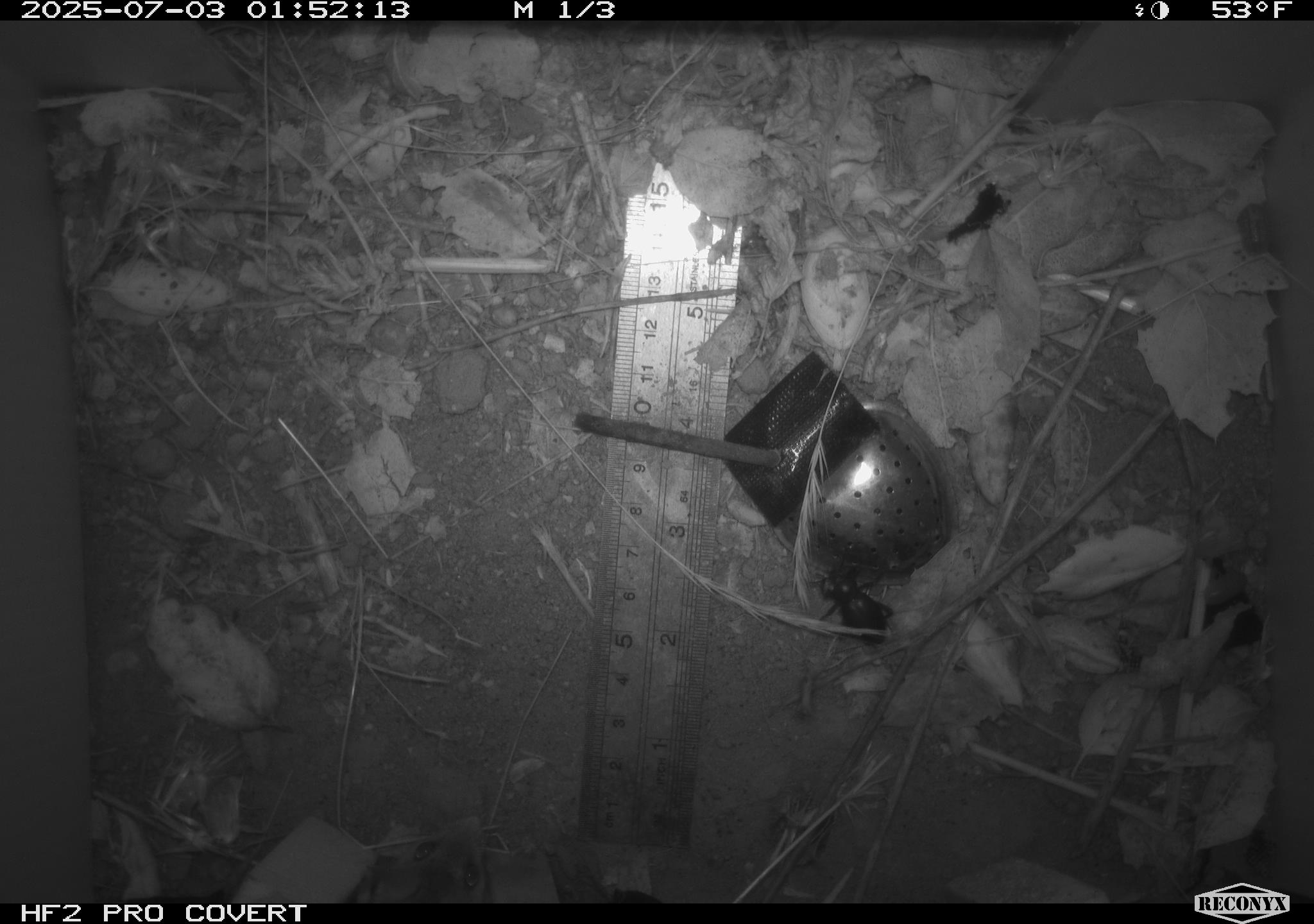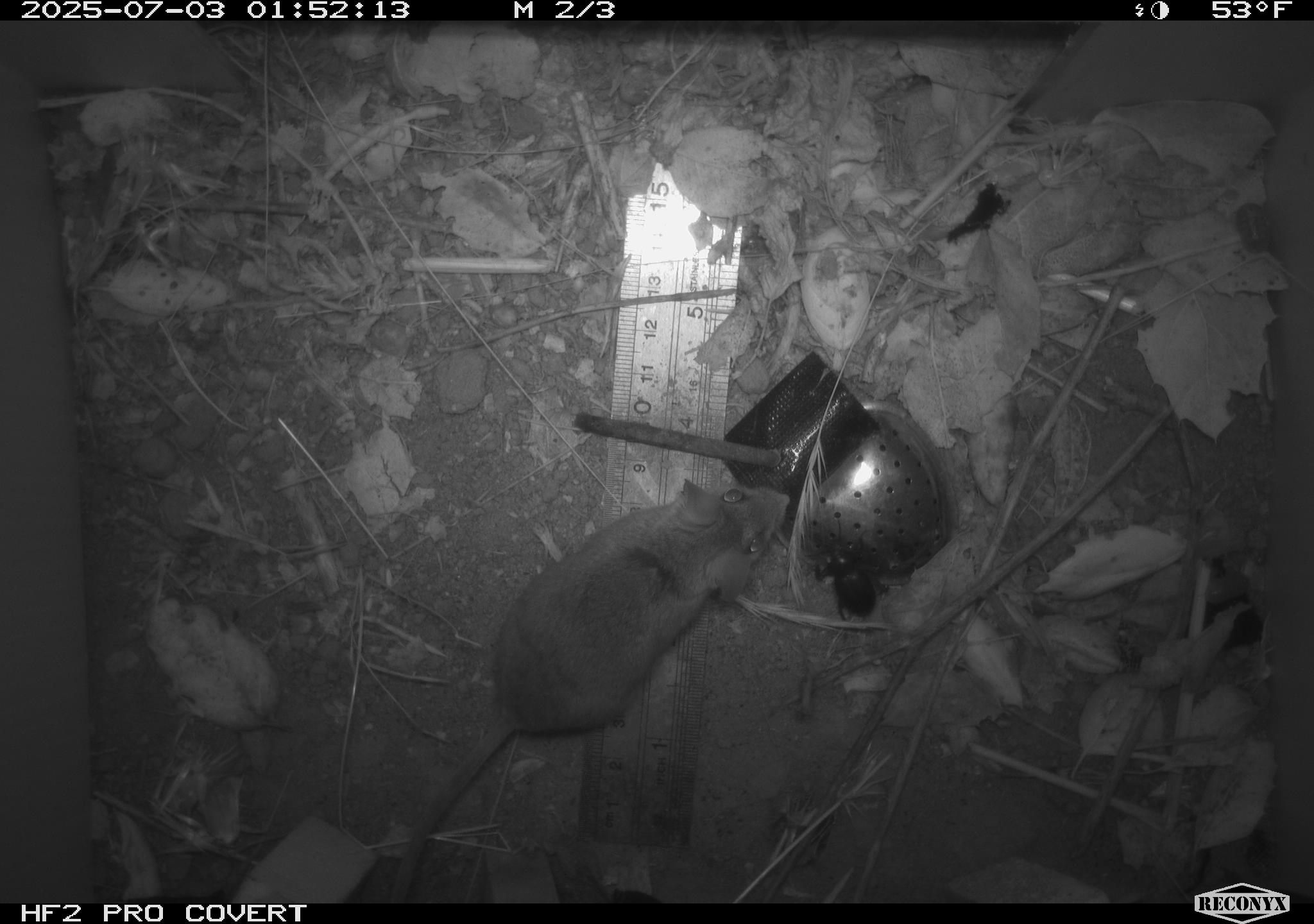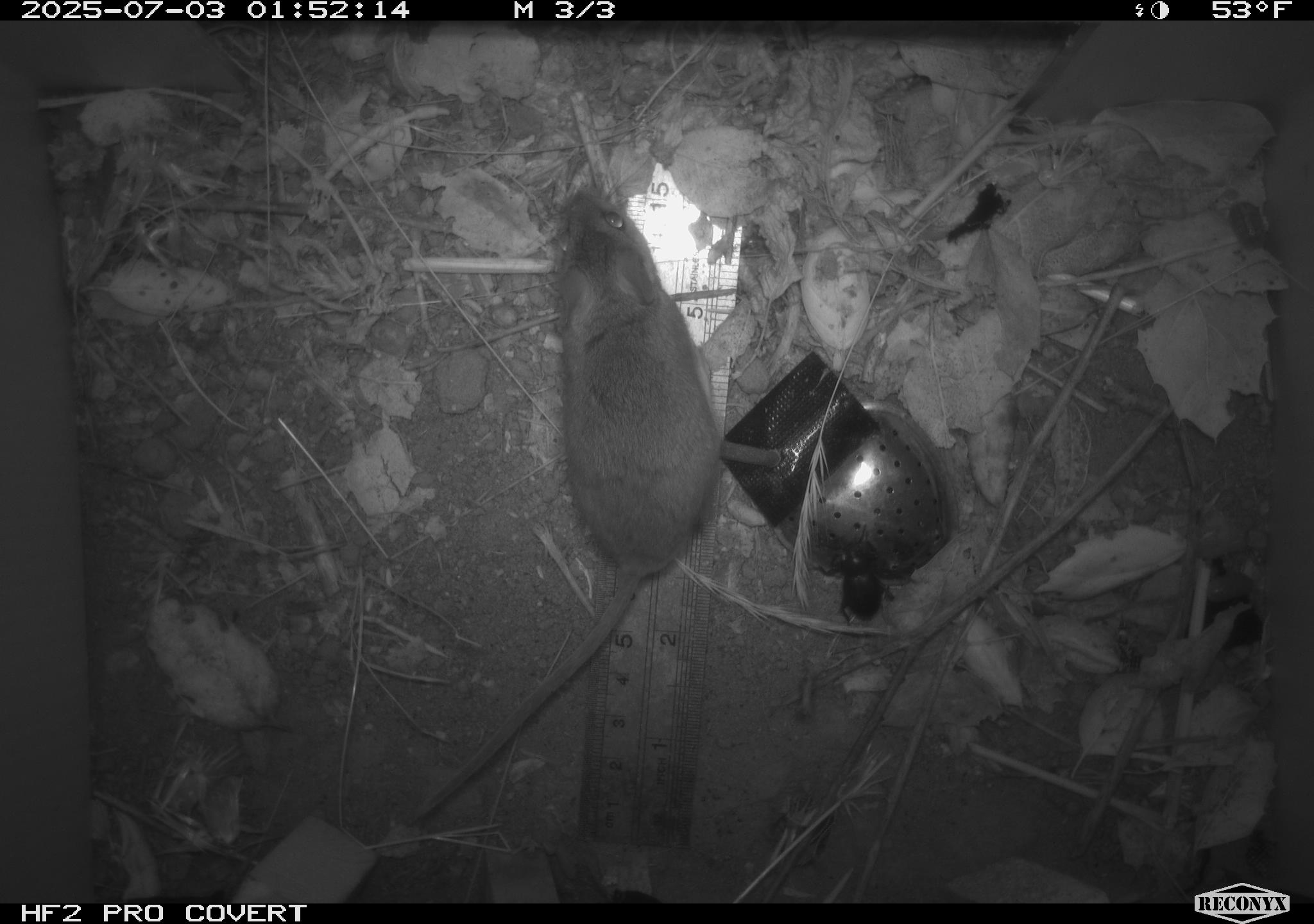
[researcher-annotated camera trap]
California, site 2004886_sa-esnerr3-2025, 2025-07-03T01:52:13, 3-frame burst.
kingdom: Animalia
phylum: Chordata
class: Mammalia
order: Rodentia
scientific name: Rodentia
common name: rodent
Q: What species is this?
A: Rodent (Rodentia).